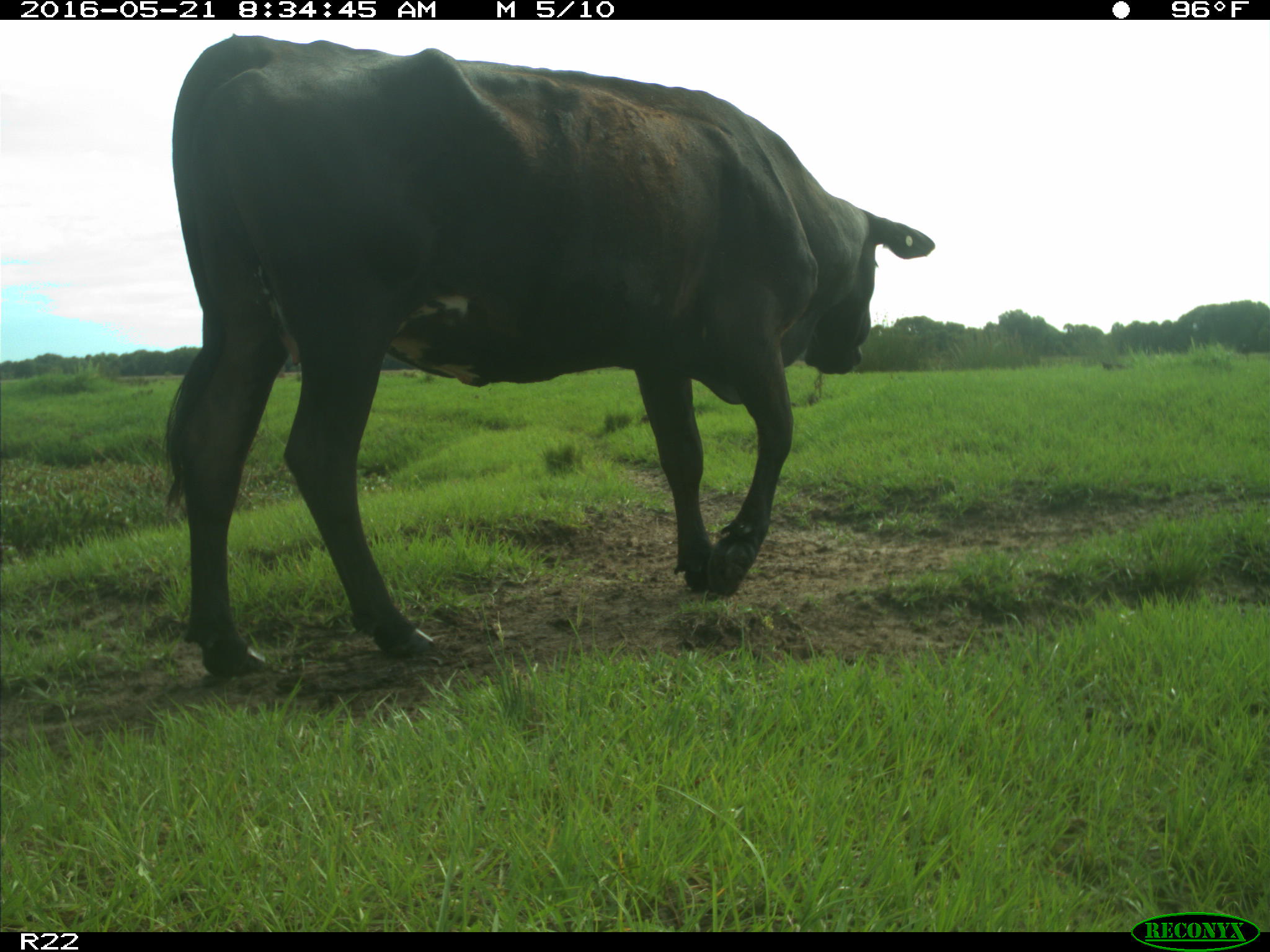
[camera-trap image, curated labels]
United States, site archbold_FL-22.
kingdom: Animalia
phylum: Chordata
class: Mammalia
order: Artiodactyla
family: Bovidae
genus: Bos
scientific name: Bos taurus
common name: domestic cow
Bos taurus (domestic cow).